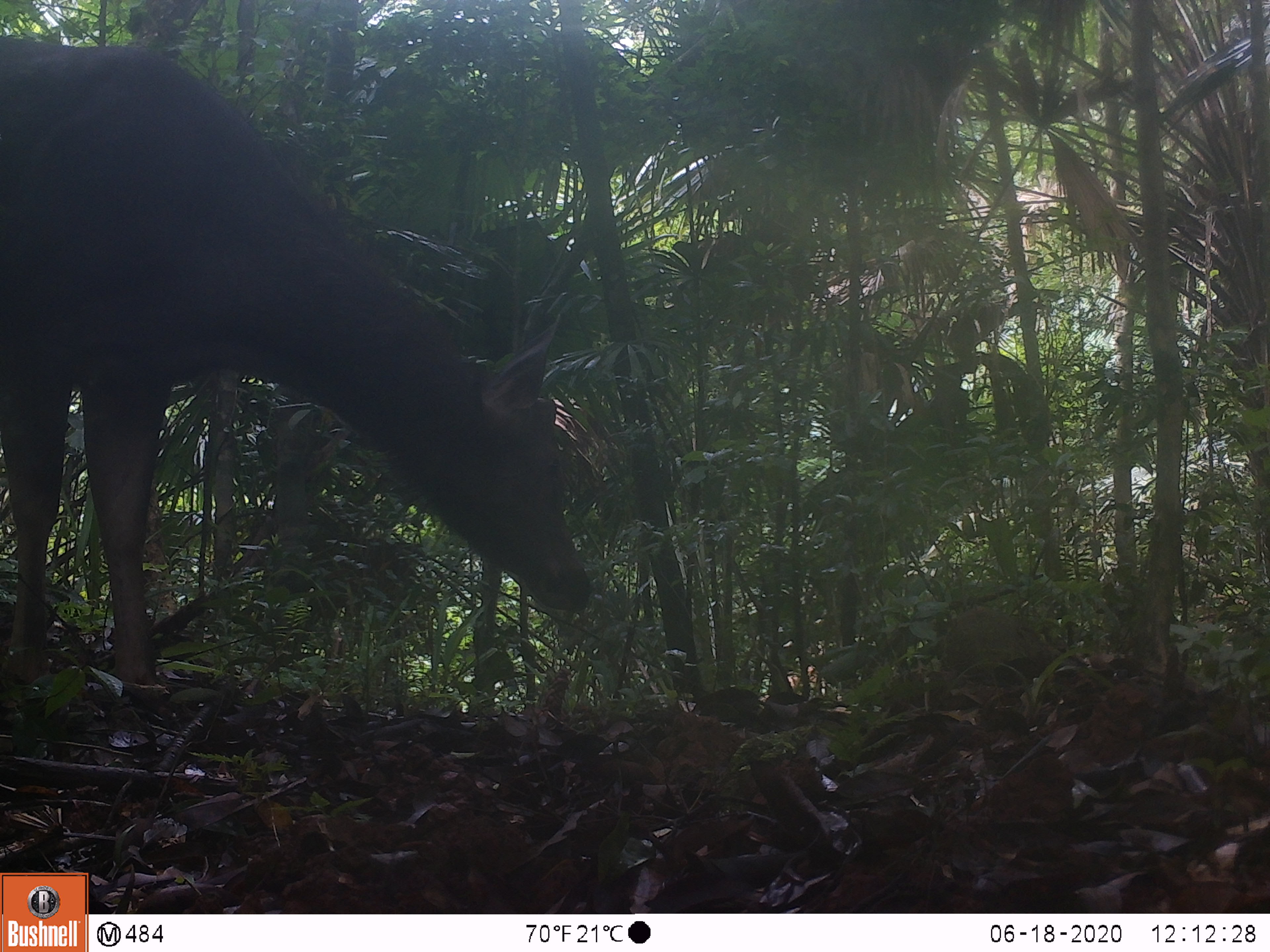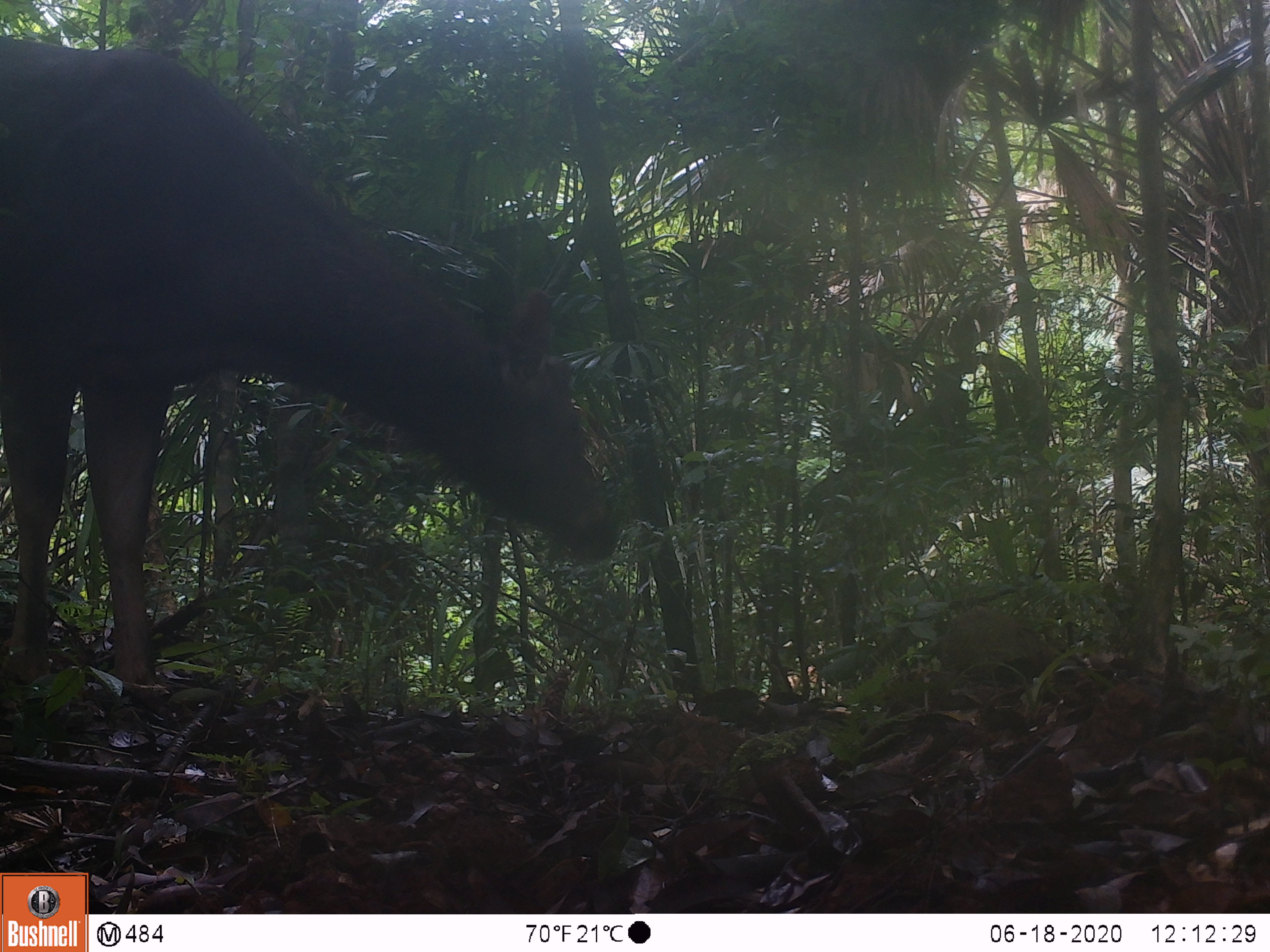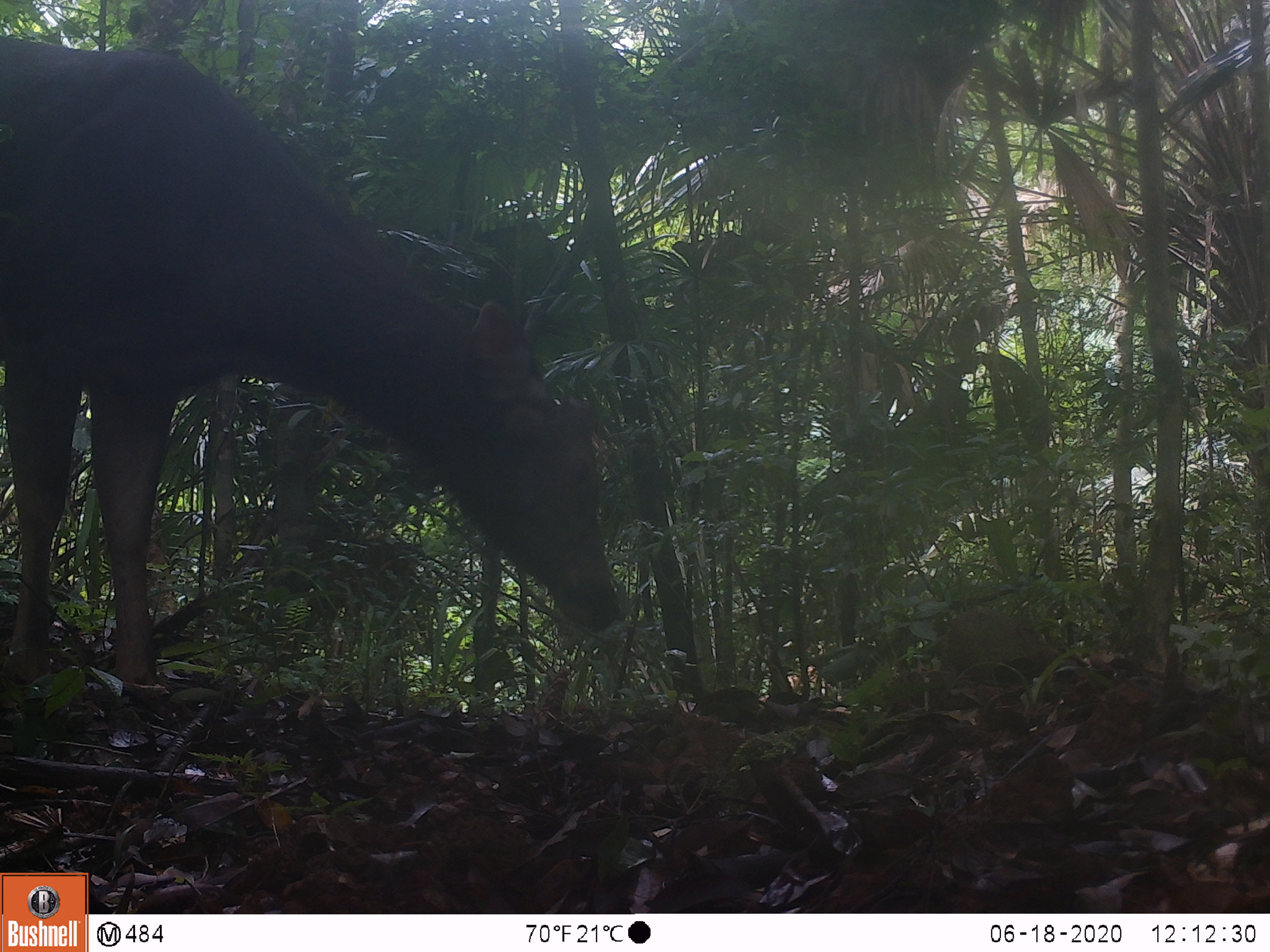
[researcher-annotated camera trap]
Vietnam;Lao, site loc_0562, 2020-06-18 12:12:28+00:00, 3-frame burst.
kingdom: Animalia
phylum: Chordata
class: Mammalia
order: Artiodactyla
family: Cervidae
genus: Rusa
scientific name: Rusa unicolor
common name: sambar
Sambar (Rusa unicolor). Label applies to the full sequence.